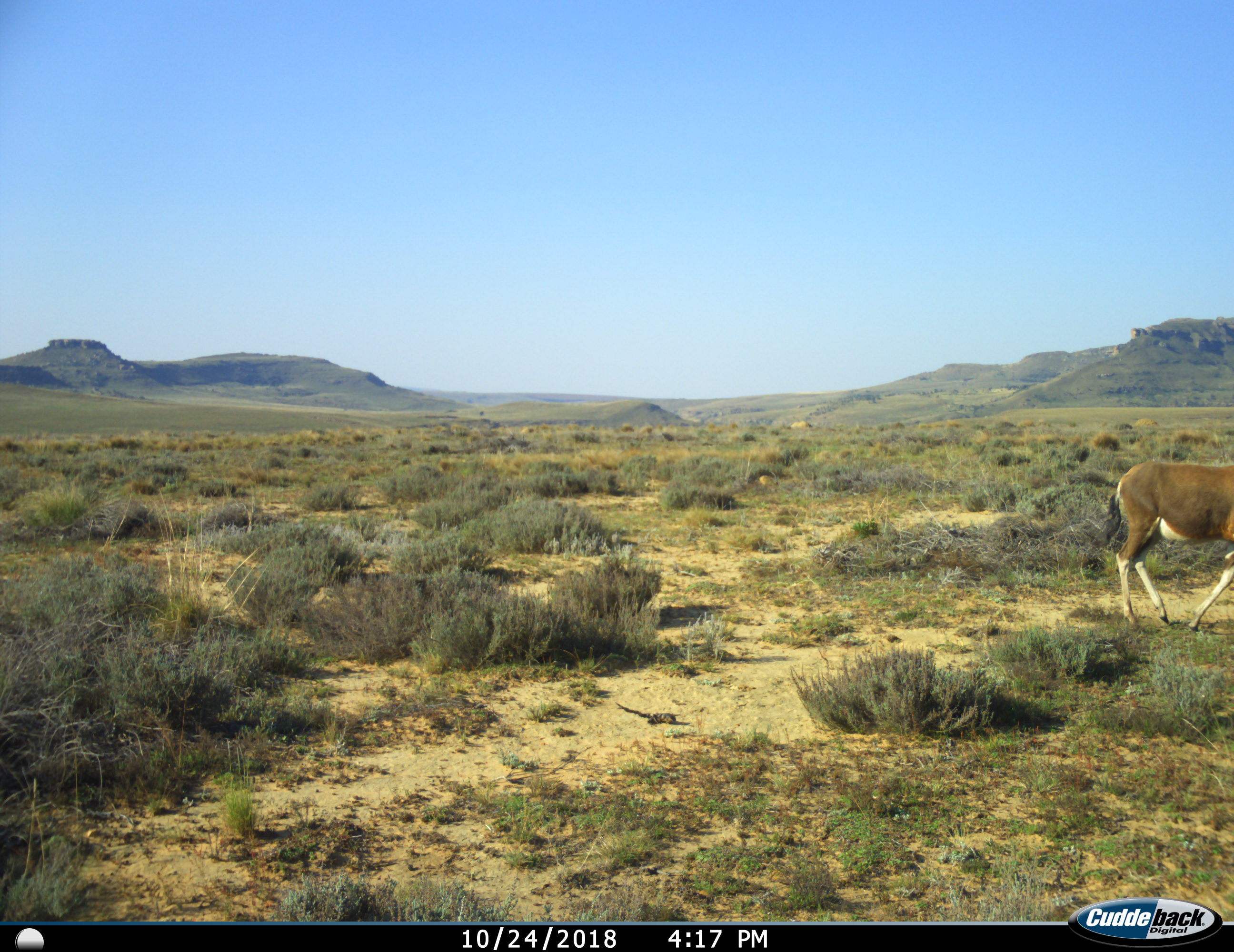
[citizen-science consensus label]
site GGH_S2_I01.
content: unidentified animal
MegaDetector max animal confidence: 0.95